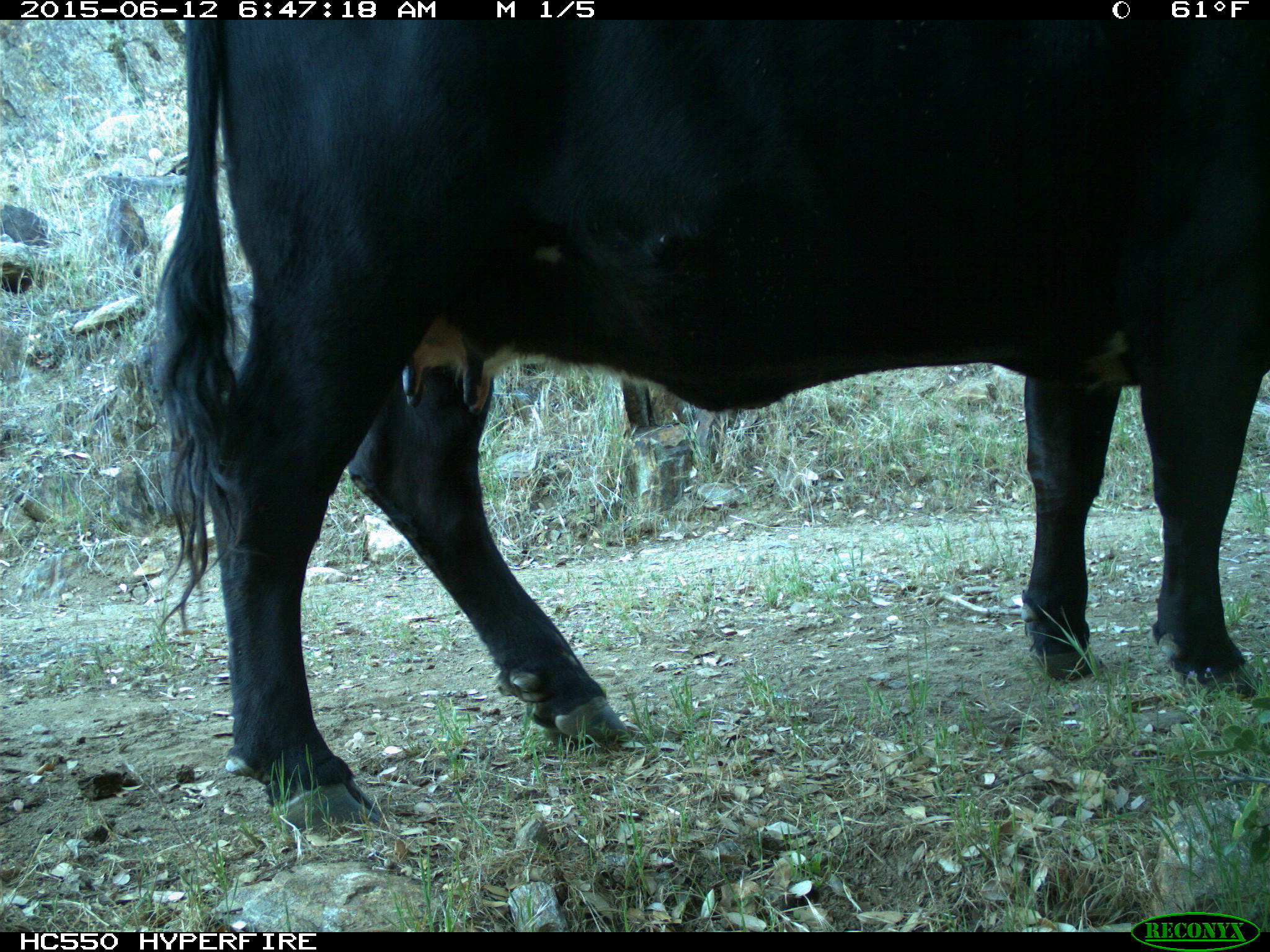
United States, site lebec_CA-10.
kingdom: Animalia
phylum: Chordata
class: Mammalia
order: Artiodactyla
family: Bovidae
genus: Bos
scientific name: Bos taurus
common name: domestic cow